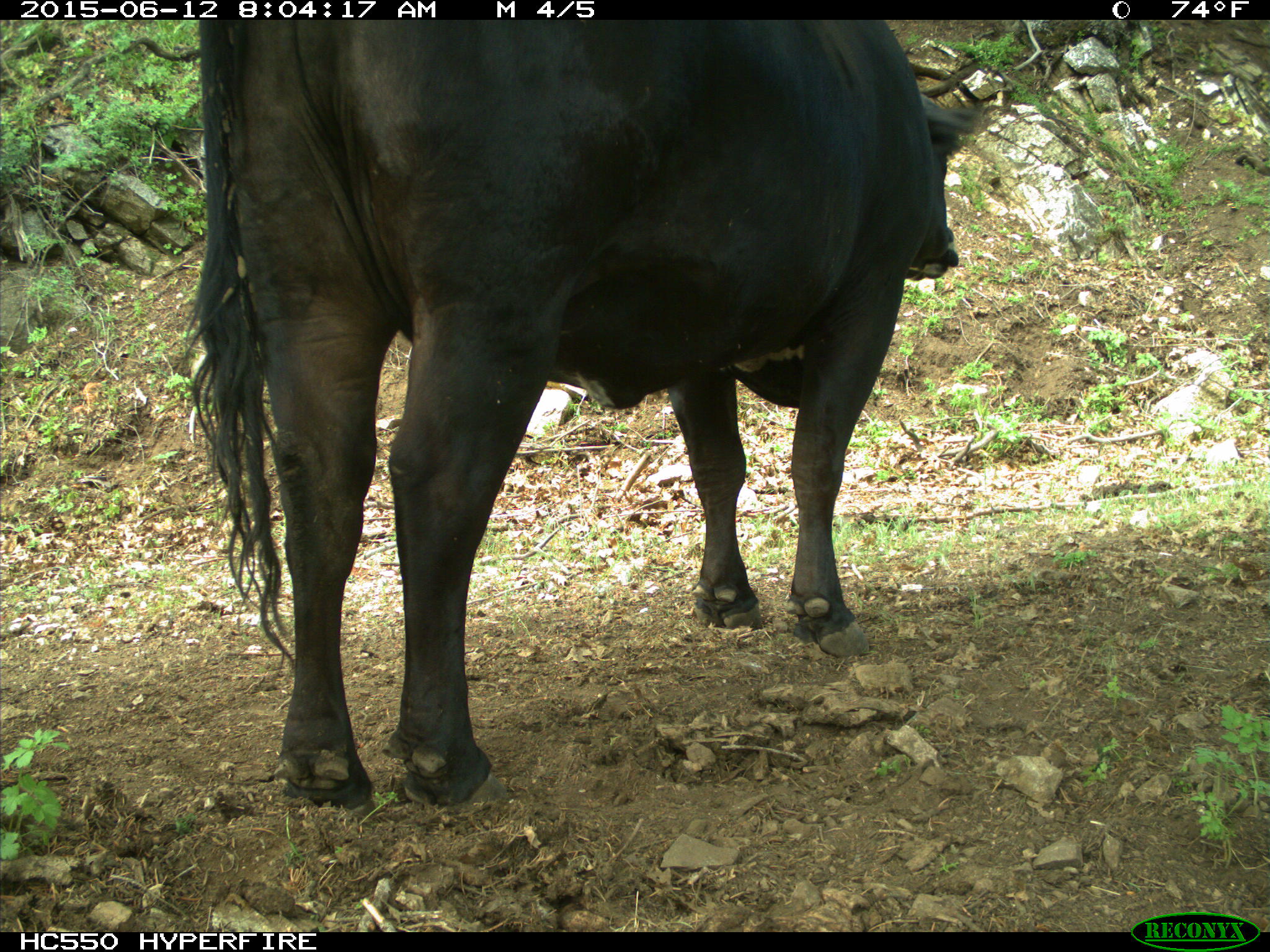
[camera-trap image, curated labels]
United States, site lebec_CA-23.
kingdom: Animalia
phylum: Chordata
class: Mammalia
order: Artiodactyla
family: Bovidae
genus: Bos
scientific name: Bos taurus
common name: domestic cow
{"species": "Bos taurus (domestic cow)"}